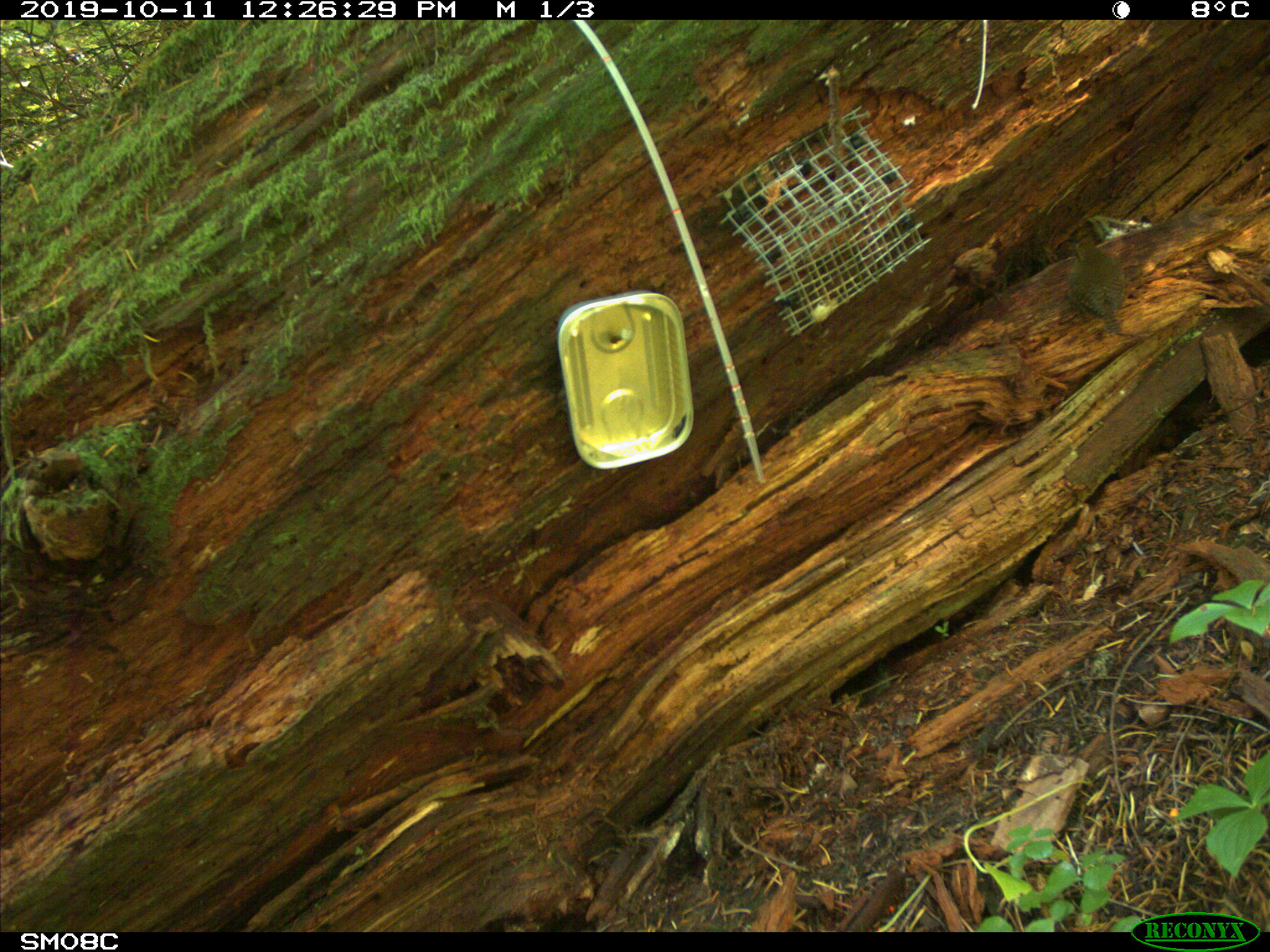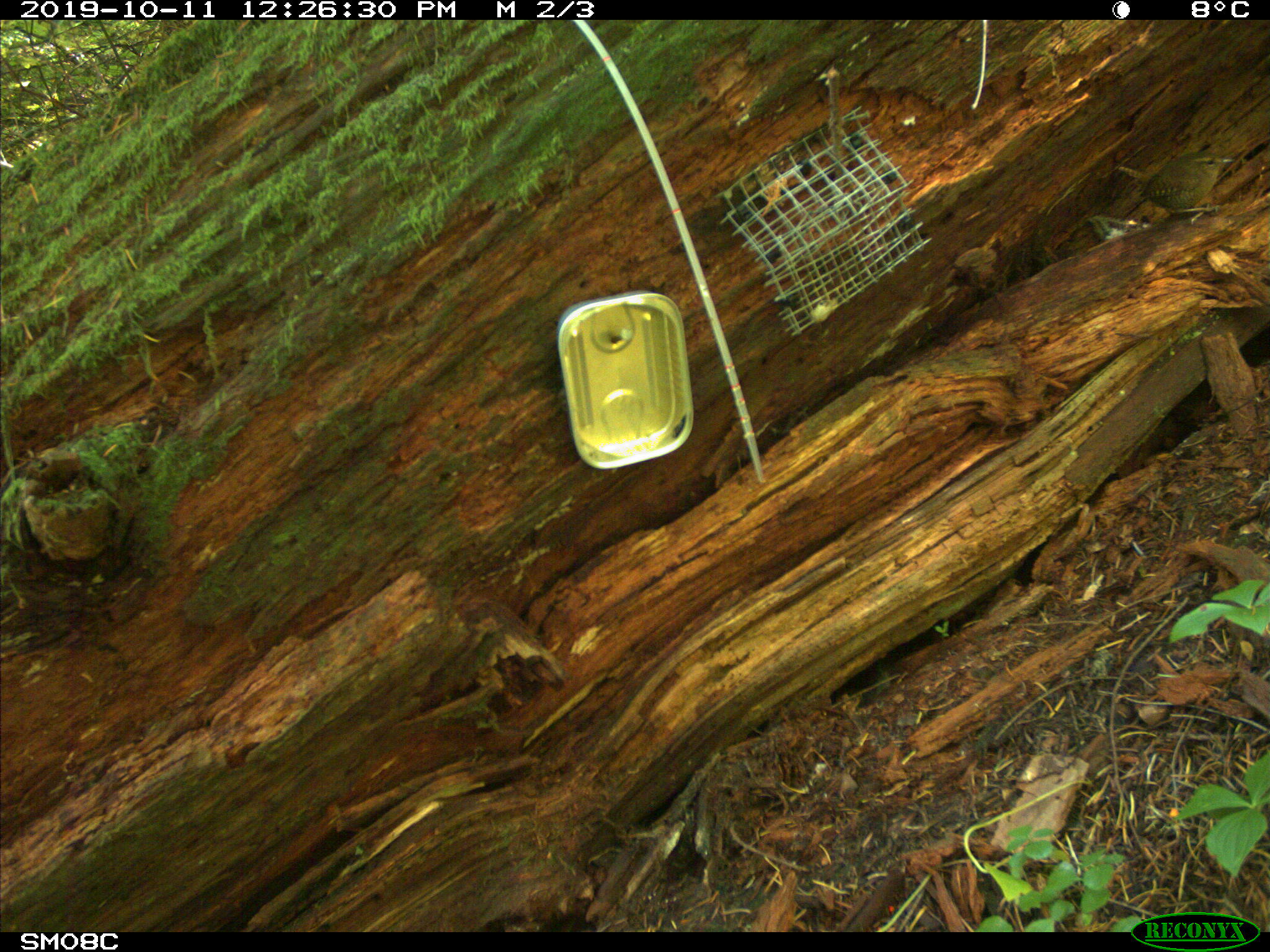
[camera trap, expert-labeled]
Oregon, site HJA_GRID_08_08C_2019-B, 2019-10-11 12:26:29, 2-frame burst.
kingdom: Animalia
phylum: Chordata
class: Aves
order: Passeriformes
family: Troglodytidae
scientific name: Troglodytidae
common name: wrens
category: troglodytidae family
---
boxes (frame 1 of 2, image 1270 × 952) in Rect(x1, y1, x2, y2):
troglodytidae family: Rect(1026, 224, 1157, 355)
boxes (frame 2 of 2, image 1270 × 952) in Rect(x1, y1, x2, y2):
troglodytidae family: Rect(1089, 143, 1253, 225)